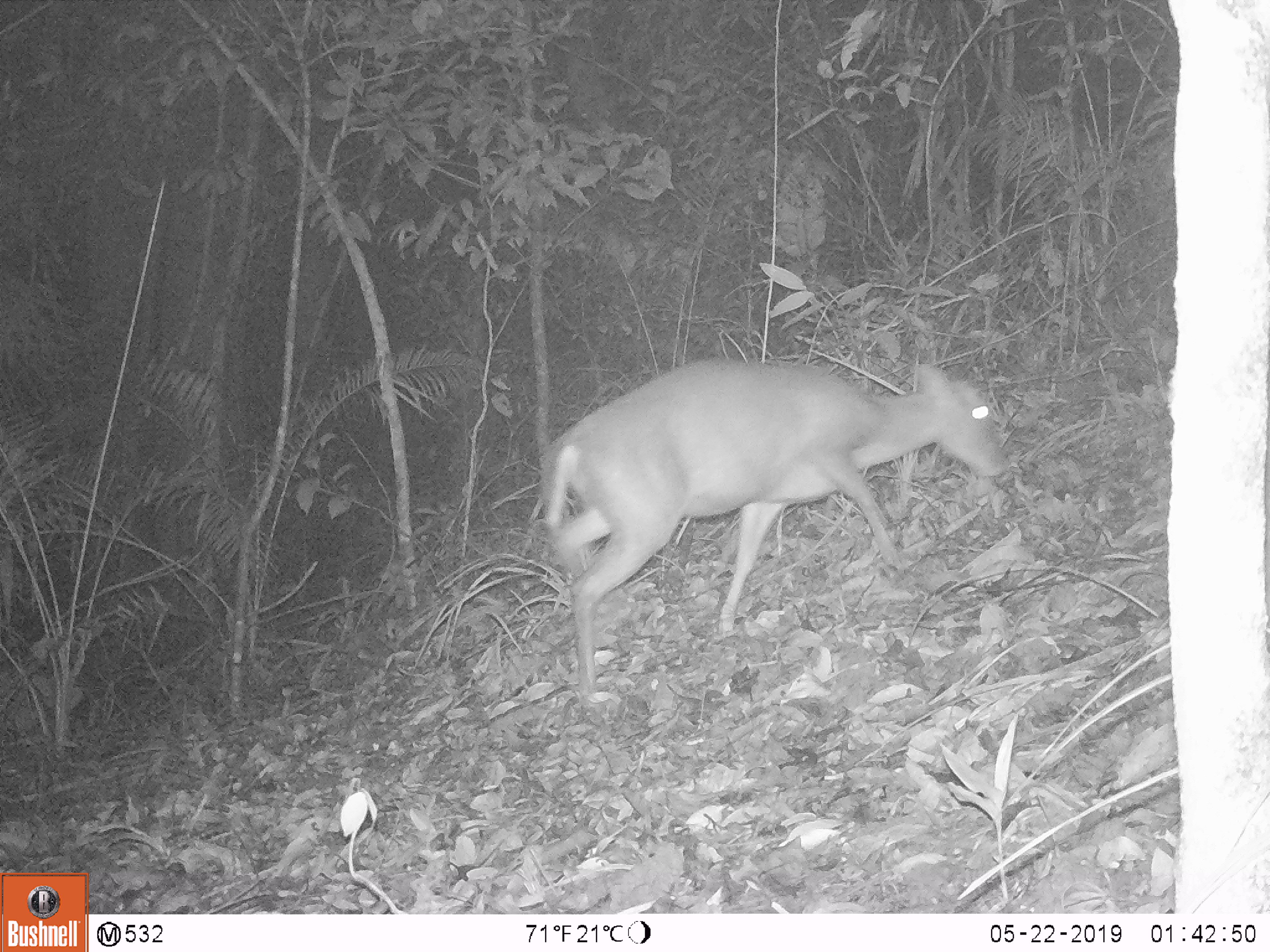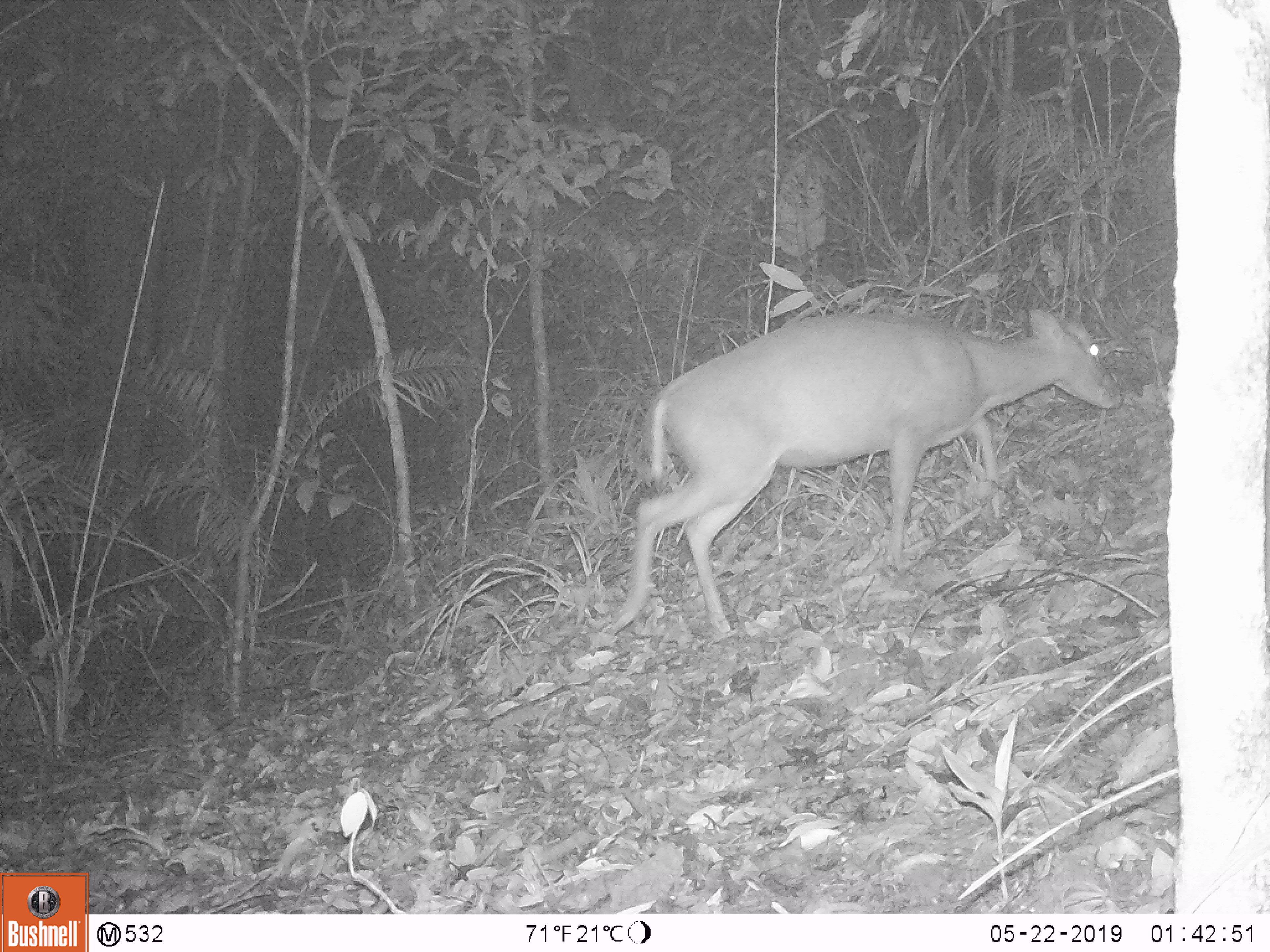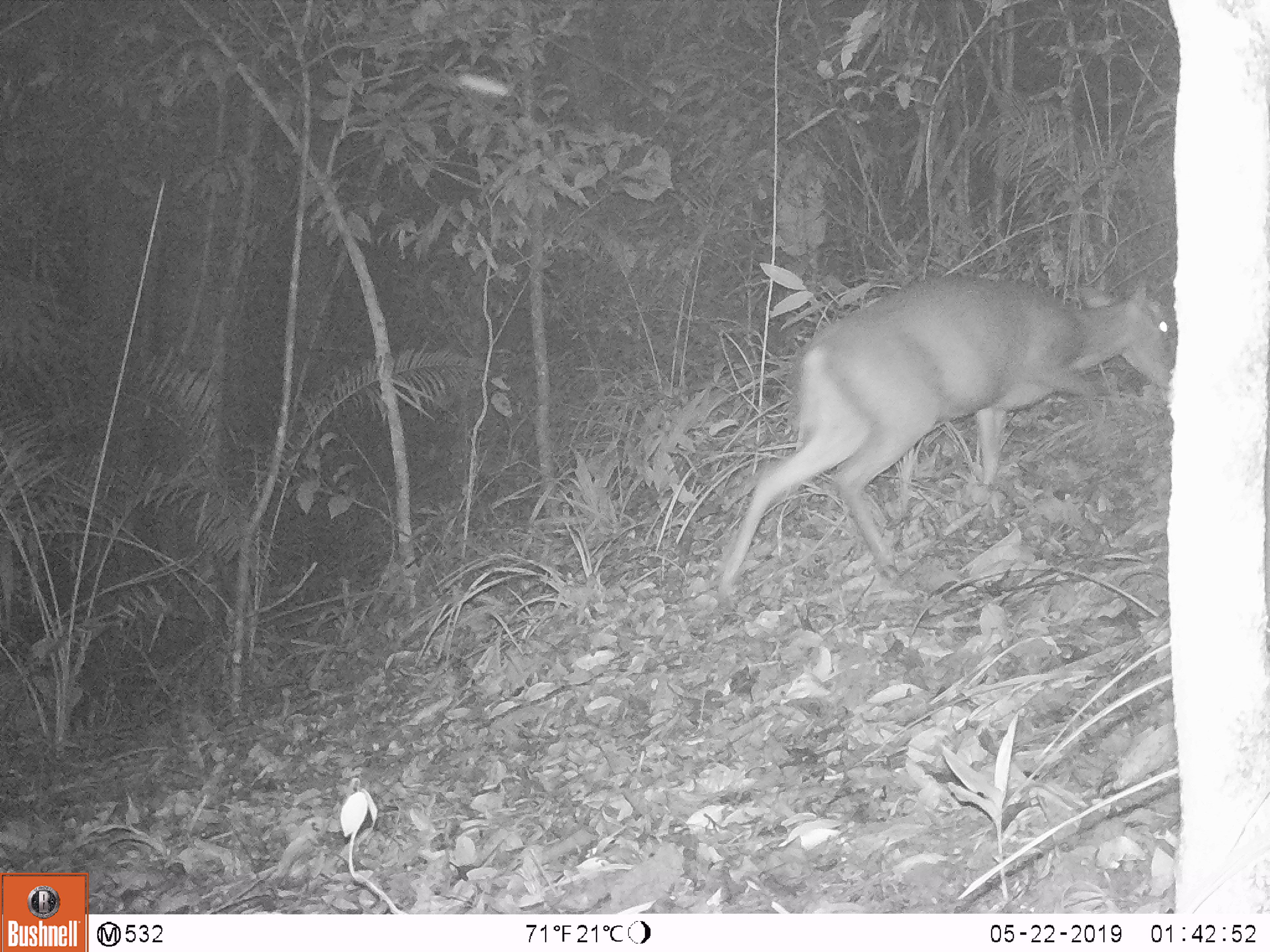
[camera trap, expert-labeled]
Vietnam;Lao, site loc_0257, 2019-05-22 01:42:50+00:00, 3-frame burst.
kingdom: Animalia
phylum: Chordata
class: Mammalia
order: Artiodactyla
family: Cervidae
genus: Muntiacus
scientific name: Muntiacus rooseveltorum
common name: roosevelt's muntjac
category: roosevelts muntjac group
Roosevelts muntjac group (roosevelt's muntjac) (Muntiacus rooseveltorum). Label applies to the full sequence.